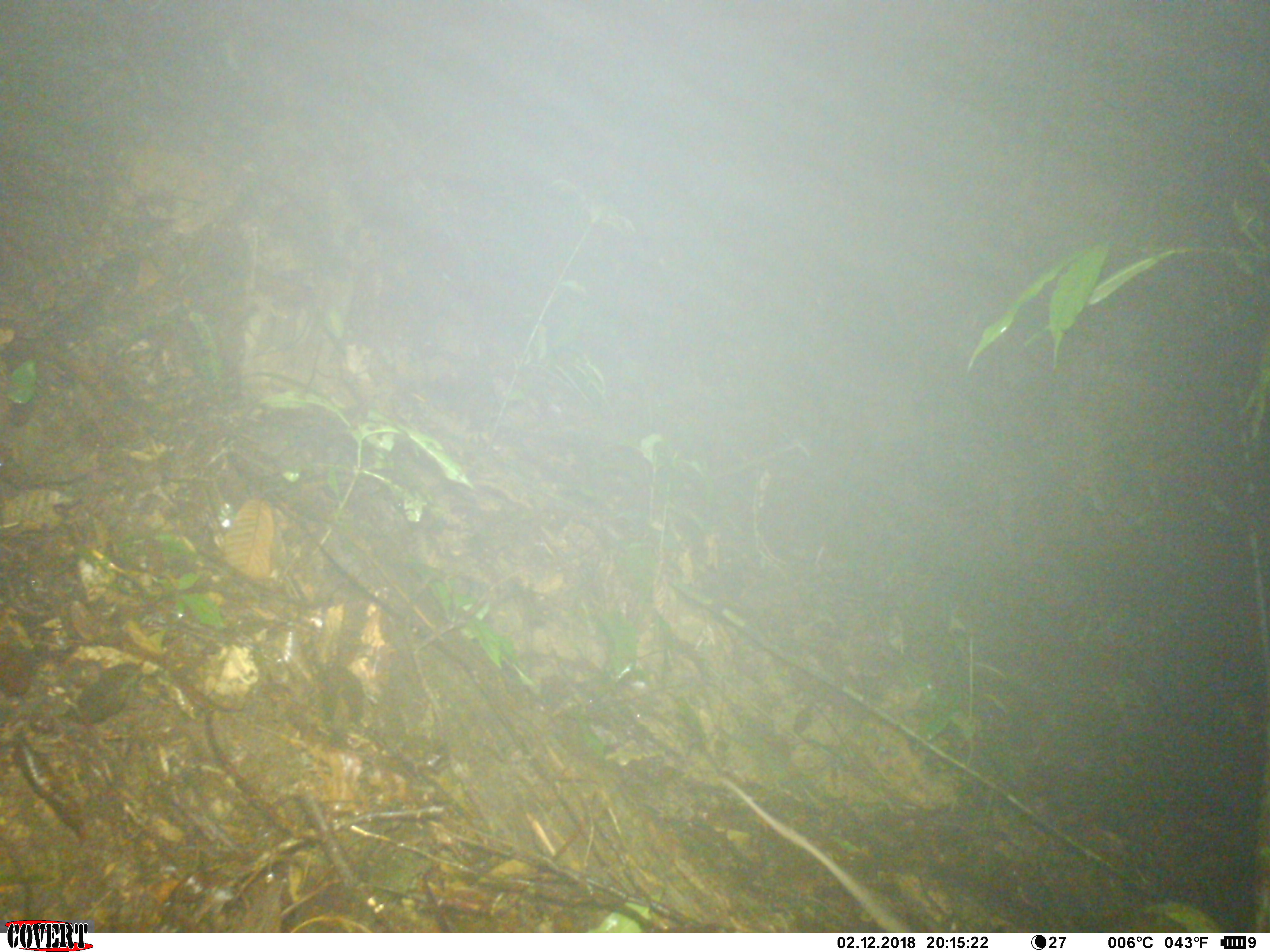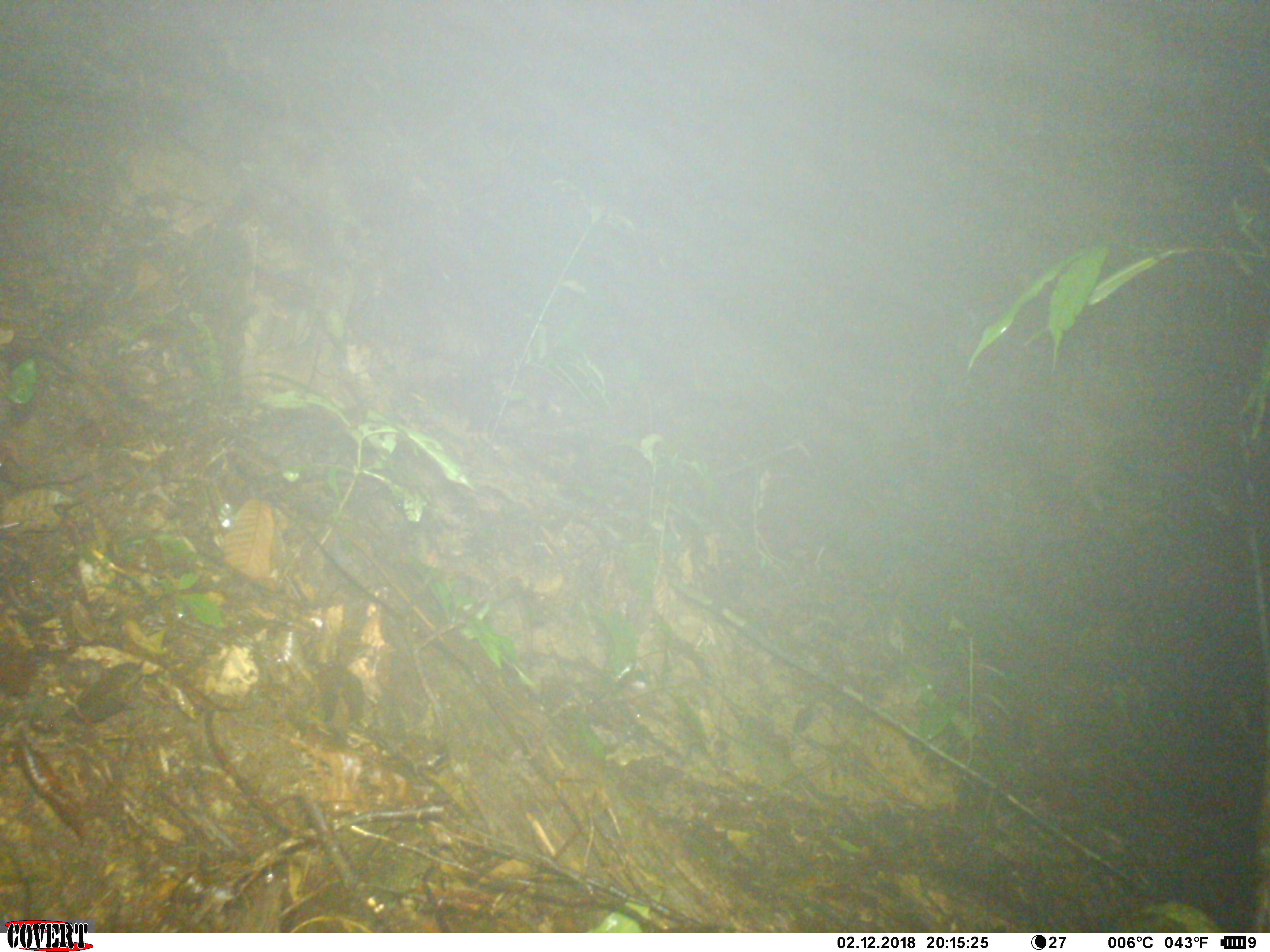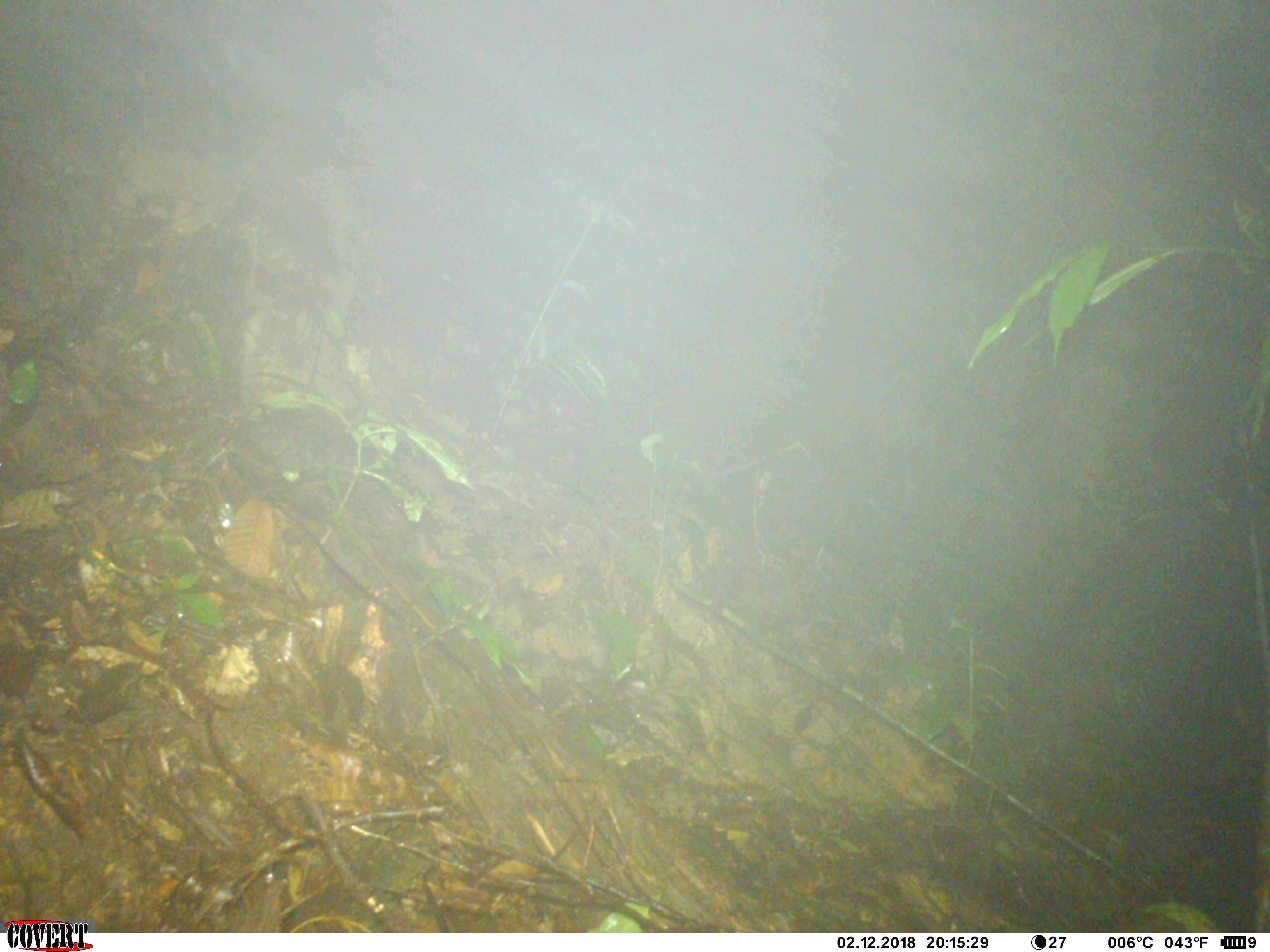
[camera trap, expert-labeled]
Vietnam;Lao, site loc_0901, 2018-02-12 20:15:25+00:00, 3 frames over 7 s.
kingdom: Animalia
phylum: Chordata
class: Mammalia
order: Rodentia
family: Muridae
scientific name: Muridae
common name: old-world mice and rats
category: unidentified murid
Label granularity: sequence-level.